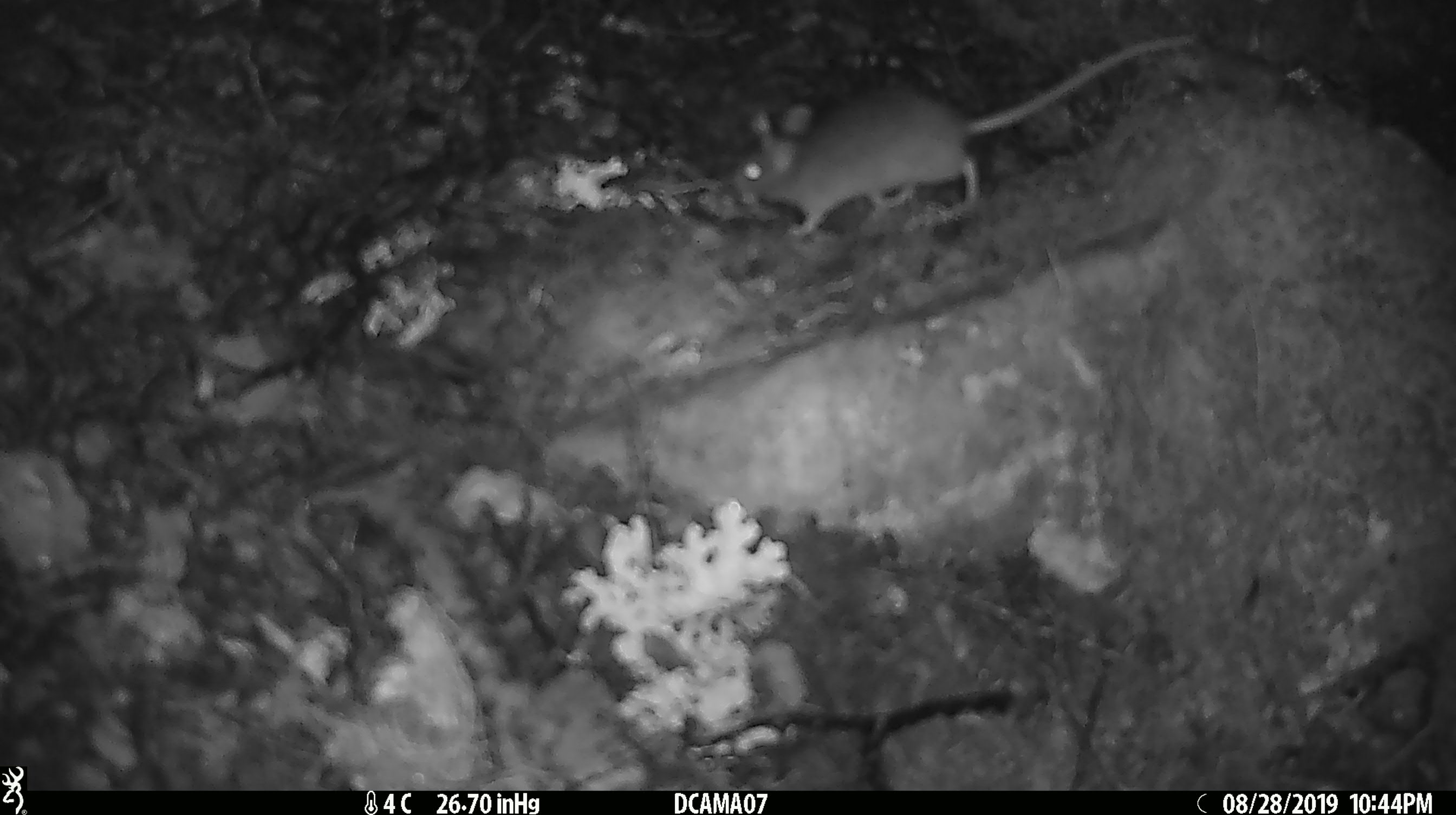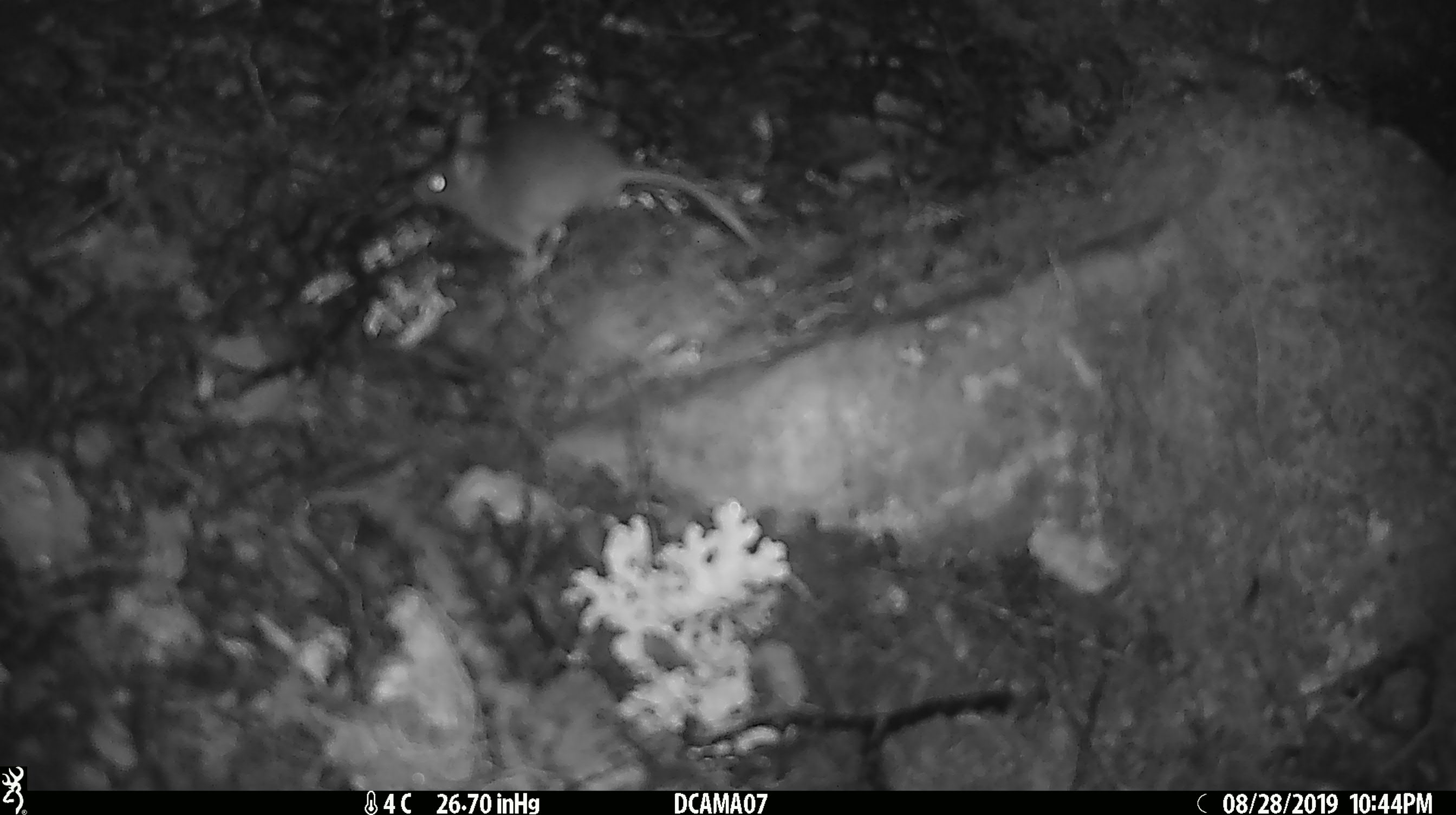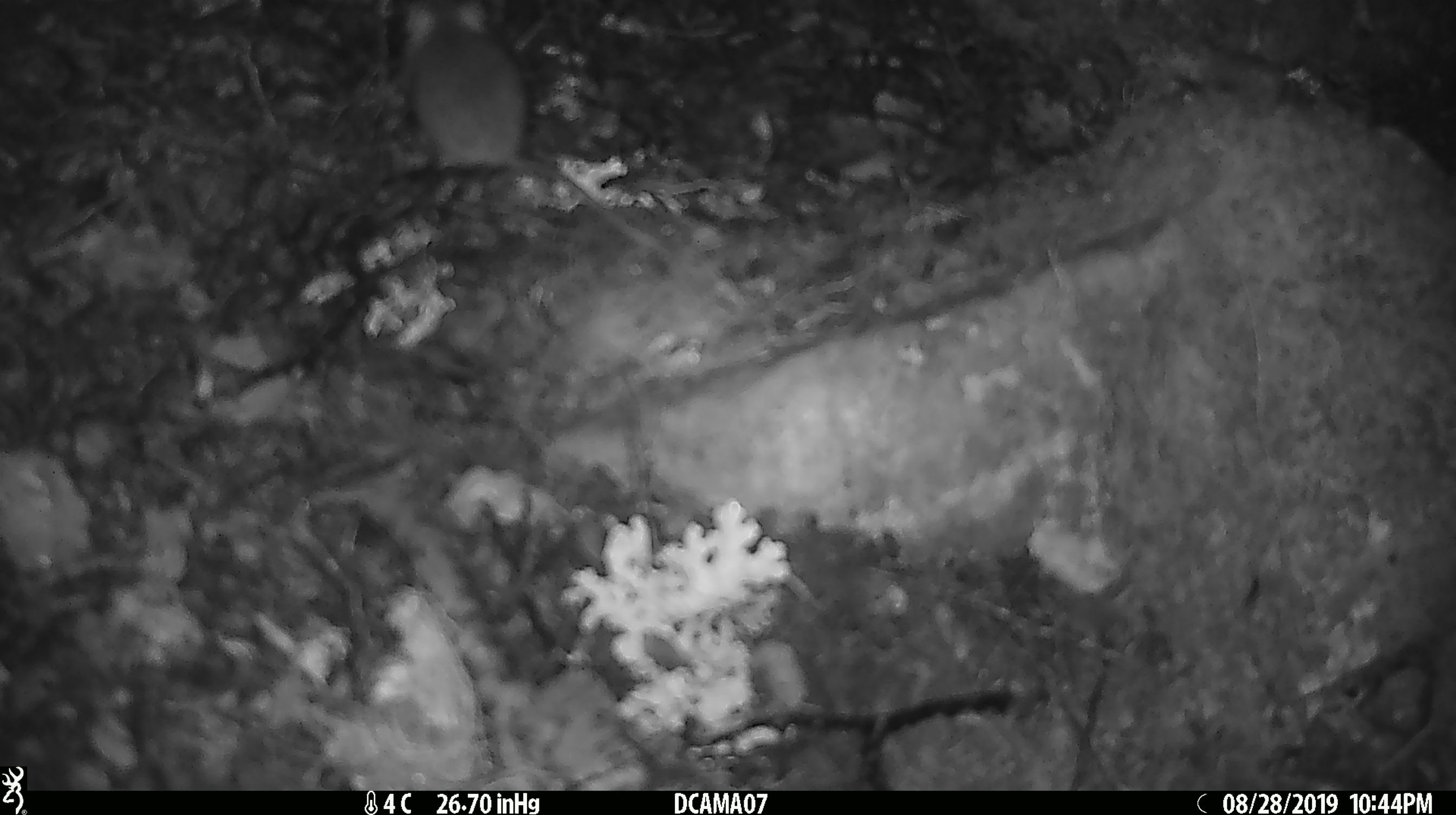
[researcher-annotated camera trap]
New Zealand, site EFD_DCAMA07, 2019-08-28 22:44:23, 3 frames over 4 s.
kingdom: Animalia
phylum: Chordata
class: Mammalia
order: Rodentia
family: Muridae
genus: Mus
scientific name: Mus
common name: mouse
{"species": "mouse (Mus)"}